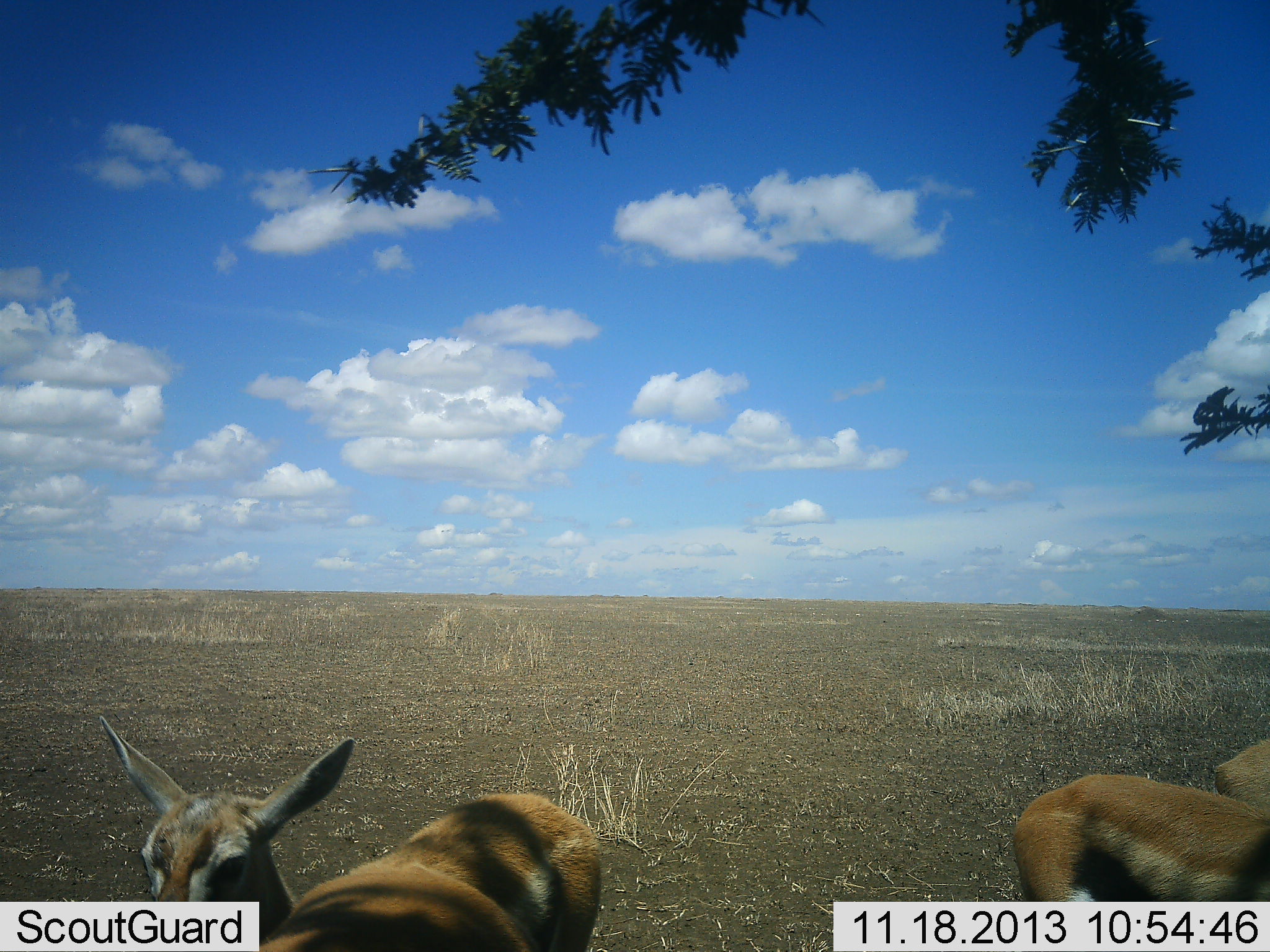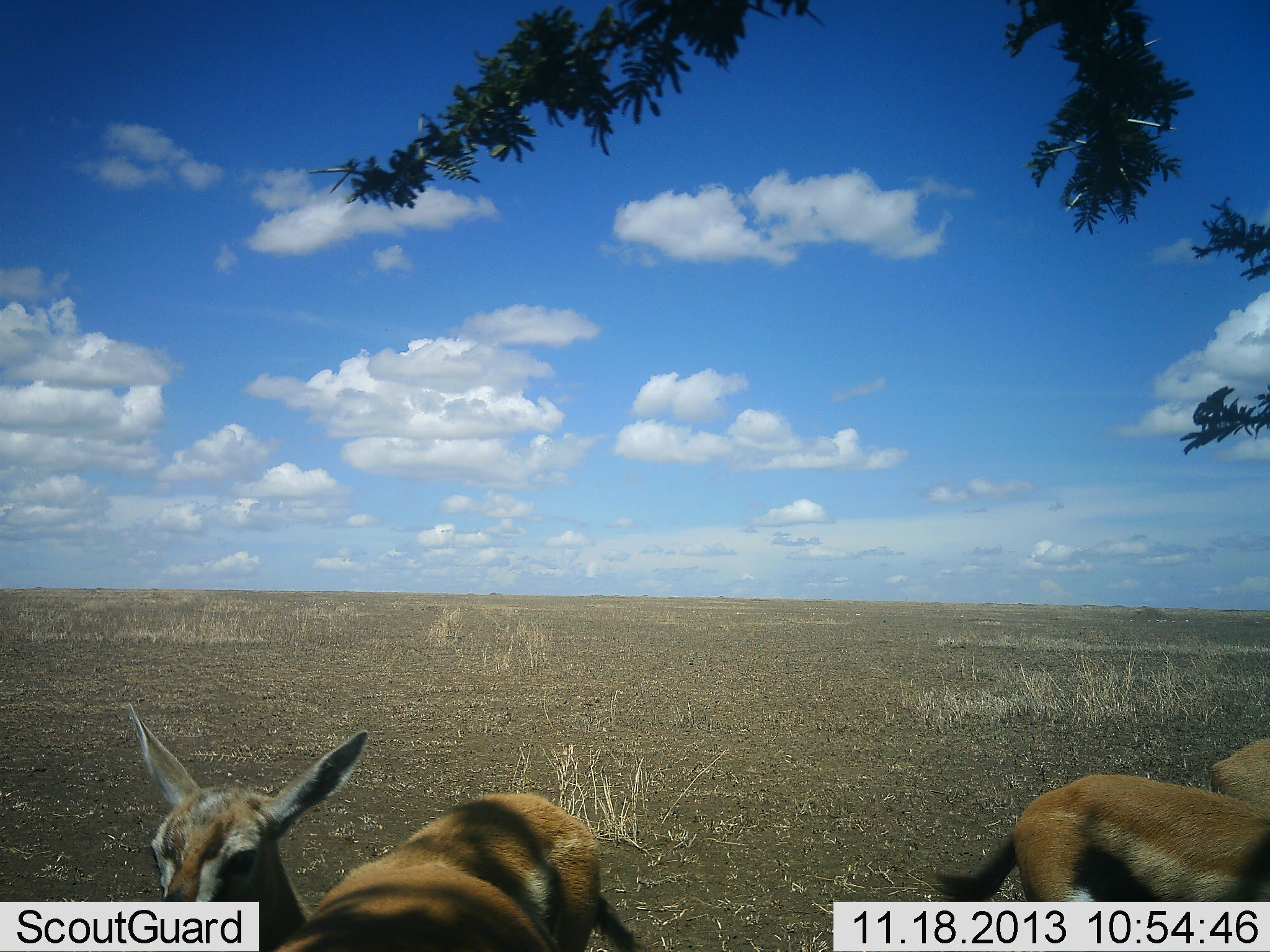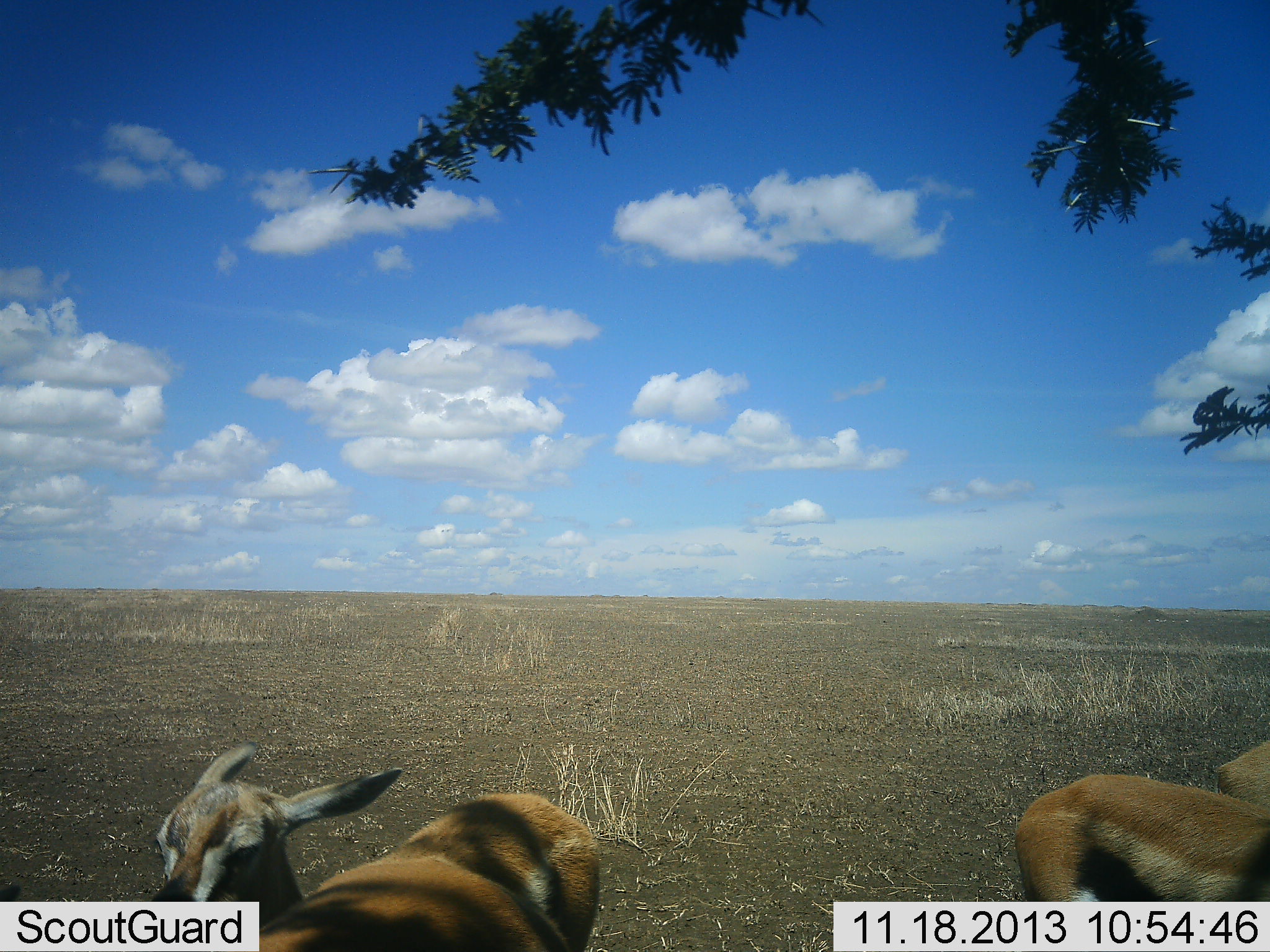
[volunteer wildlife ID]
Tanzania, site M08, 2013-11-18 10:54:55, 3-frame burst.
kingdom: Animalia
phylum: Chordata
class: Mammalia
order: Artiodactyla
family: Bovidae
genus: Eudorcas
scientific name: Eudorcas thomsonii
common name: thomson's gazelle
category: gazellethomsons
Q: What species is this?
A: Gazellethomsons (thomson's gazelle) (Eudorcas thomsonii).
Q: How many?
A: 3.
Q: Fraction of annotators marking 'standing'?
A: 100%.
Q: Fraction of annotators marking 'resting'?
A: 0%.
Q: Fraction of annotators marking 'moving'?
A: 0%.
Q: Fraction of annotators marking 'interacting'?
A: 10%.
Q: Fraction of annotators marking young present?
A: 10%.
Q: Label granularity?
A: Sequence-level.